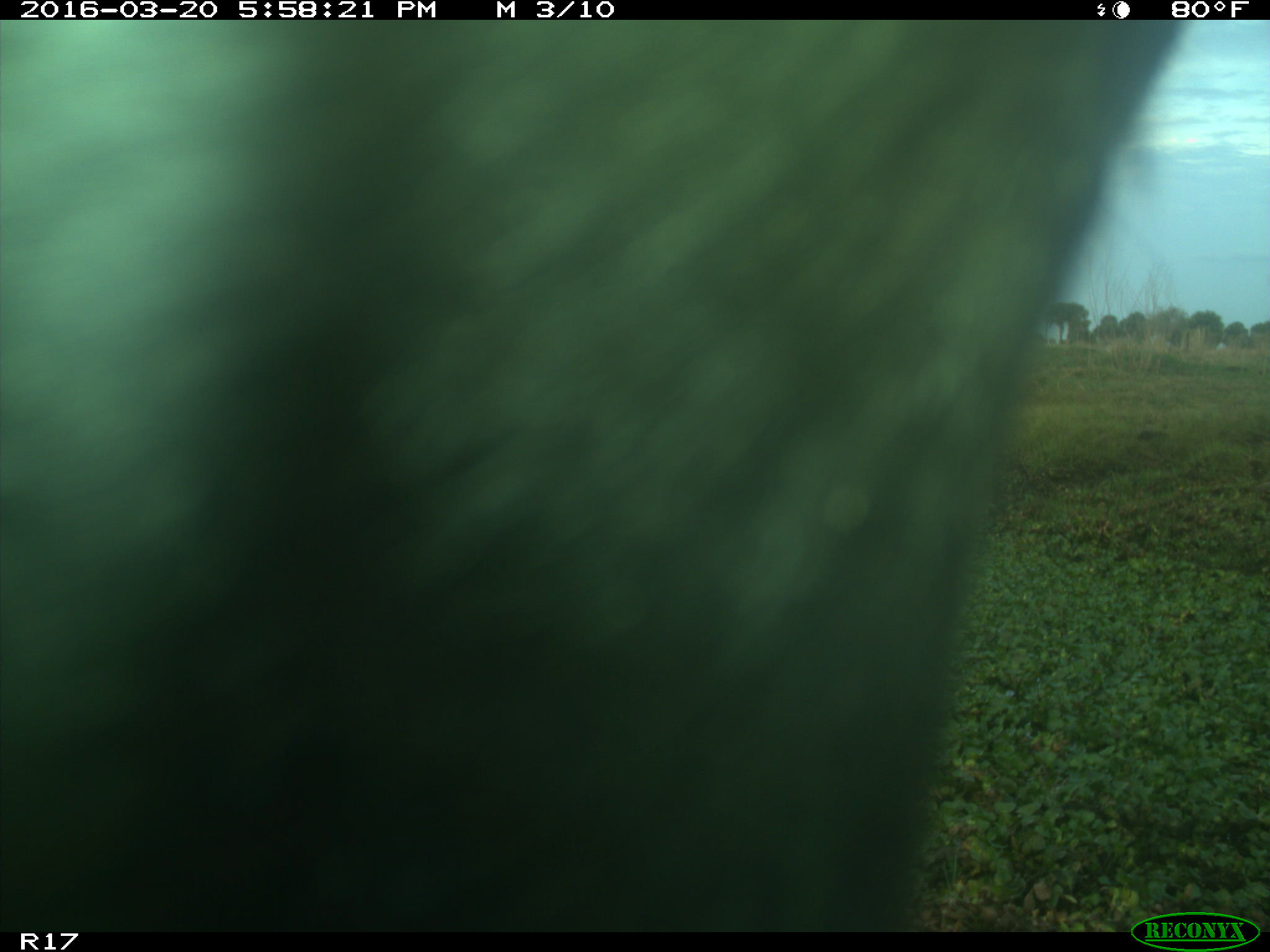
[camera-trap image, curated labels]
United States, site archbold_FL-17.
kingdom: Animalia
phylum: Chordata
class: Mammalia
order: Artiodactyla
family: Bovidae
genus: Bos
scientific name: Bos taurus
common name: domestic cow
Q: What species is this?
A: Bos taurus (domestic cow).